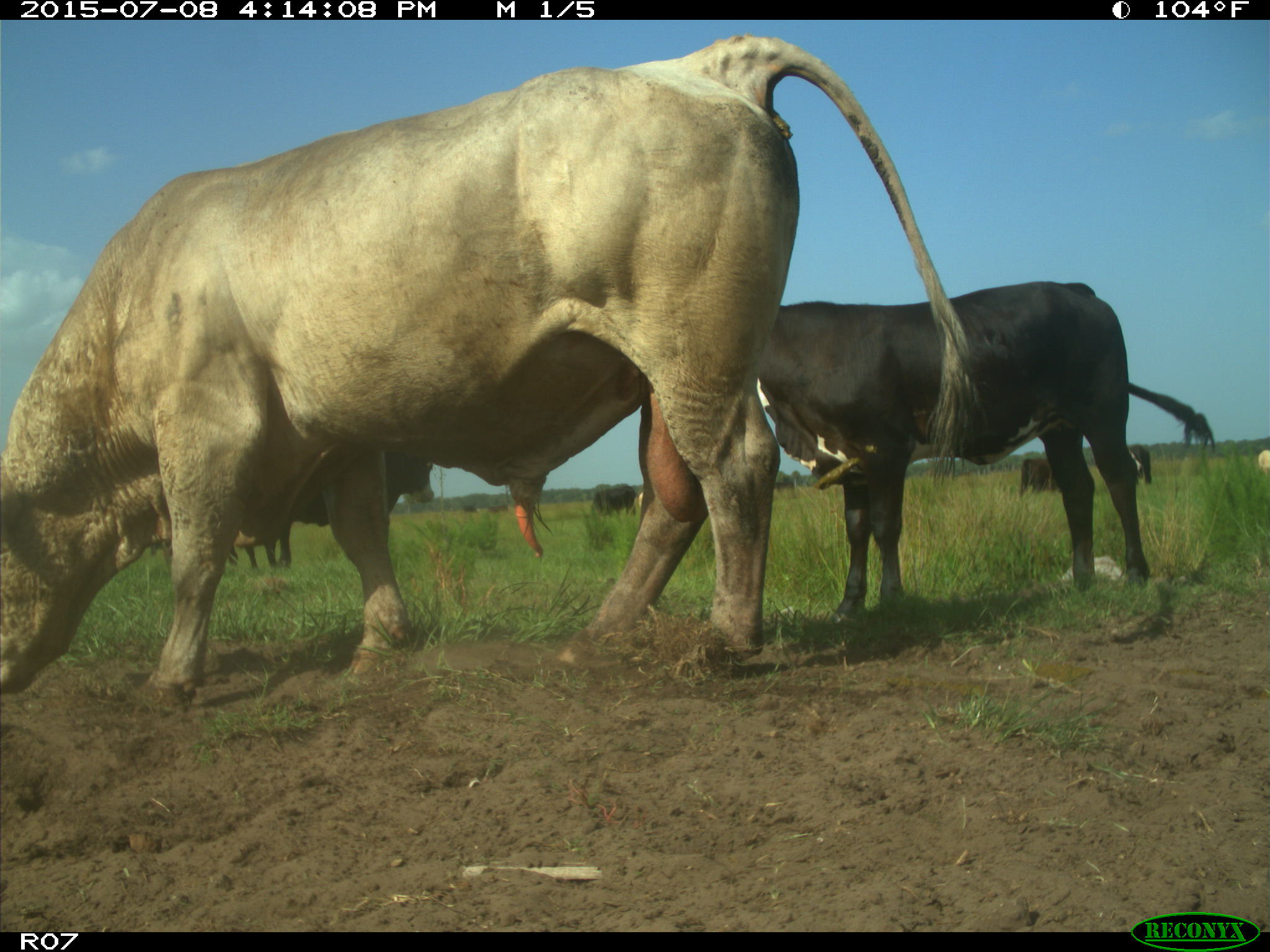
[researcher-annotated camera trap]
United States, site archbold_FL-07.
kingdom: Animalia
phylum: Chordata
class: Mammalia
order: Artiodactyla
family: Bovidae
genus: Bos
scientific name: Bos taurus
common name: domestic cow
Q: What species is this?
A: Bos taurus (domestic cow).